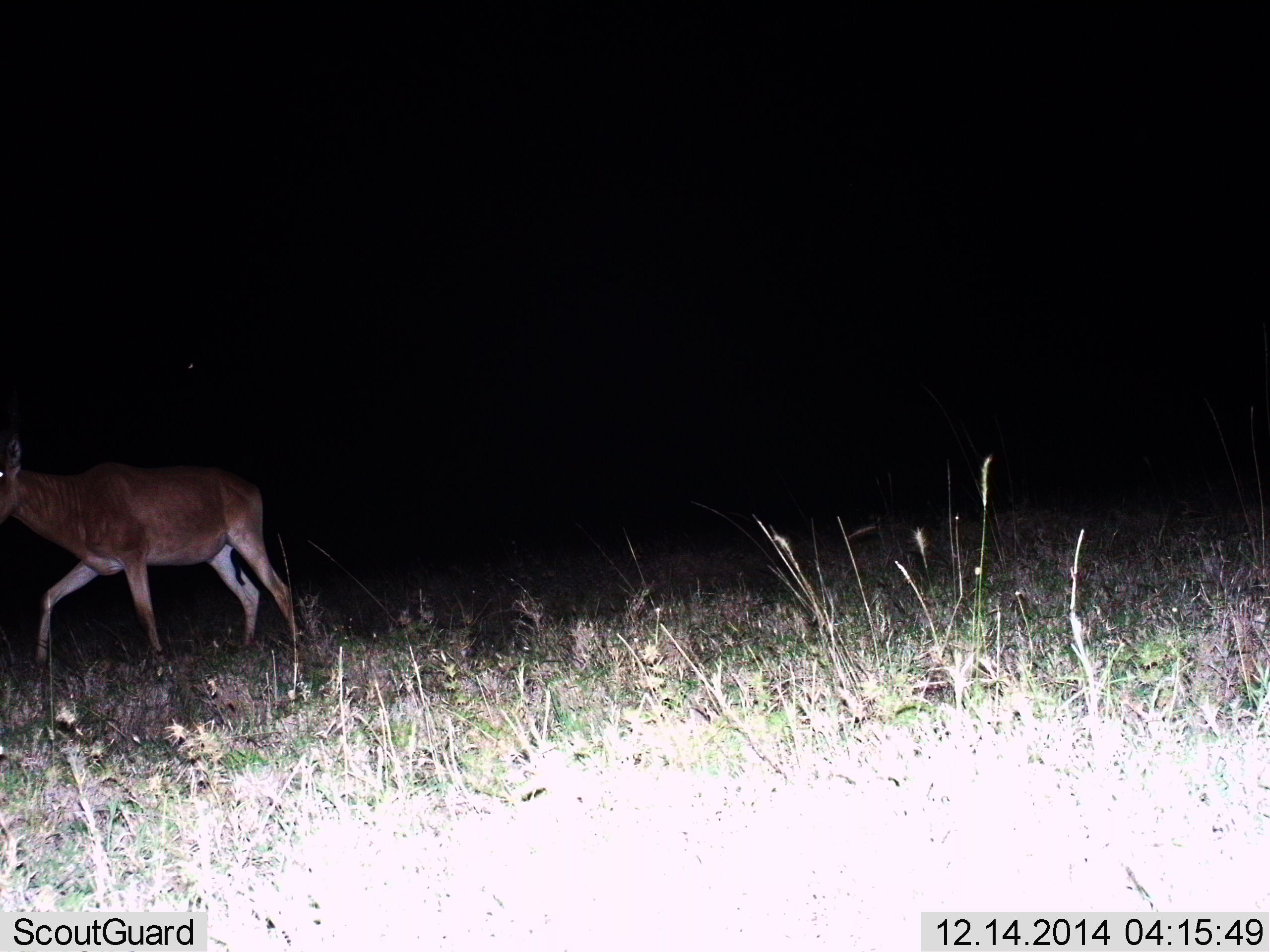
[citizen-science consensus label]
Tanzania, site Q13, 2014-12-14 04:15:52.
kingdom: Animalia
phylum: Chordata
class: Mammalia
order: Artiodactyla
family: Bovidae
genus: Alcelaphus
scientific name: Alcelaphus buselaphus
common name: hartebeest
Hartebeest (Alcelaphus buselaphus), count 1. Behavior (volunteer vote fractions): standing 10%, resting 0%, moving 90%, interacting 0%. Young present (vote fraction): 0%. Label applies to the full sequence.